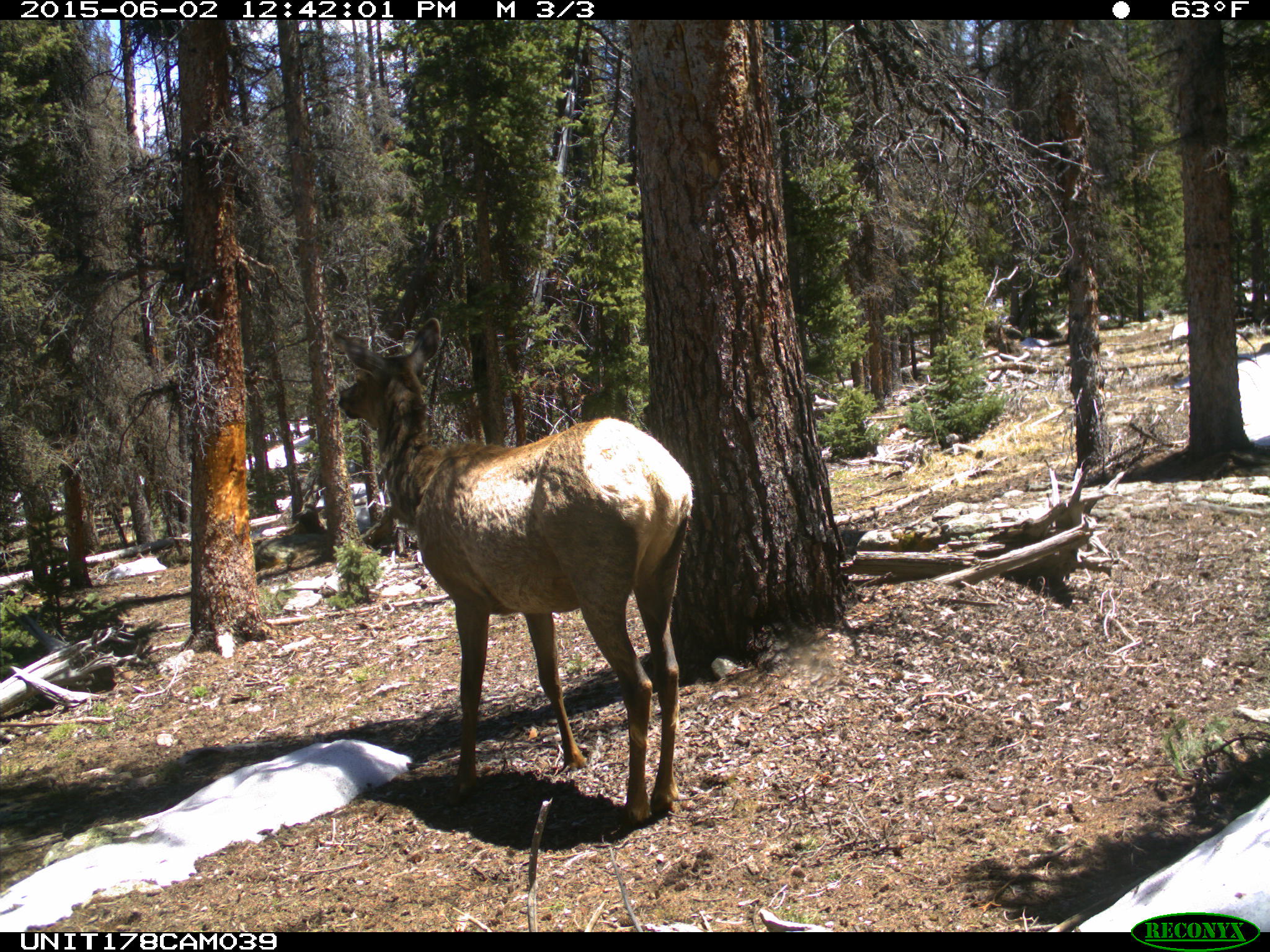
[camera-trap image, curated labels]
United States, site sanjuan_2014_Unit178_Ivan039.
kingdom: Animalia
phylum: Chordata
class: Mammalia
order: Artiodactyla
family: Cervidae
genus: Cervus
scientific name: Cervus elaphus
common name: red deer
Cervus elaphus (red deer).